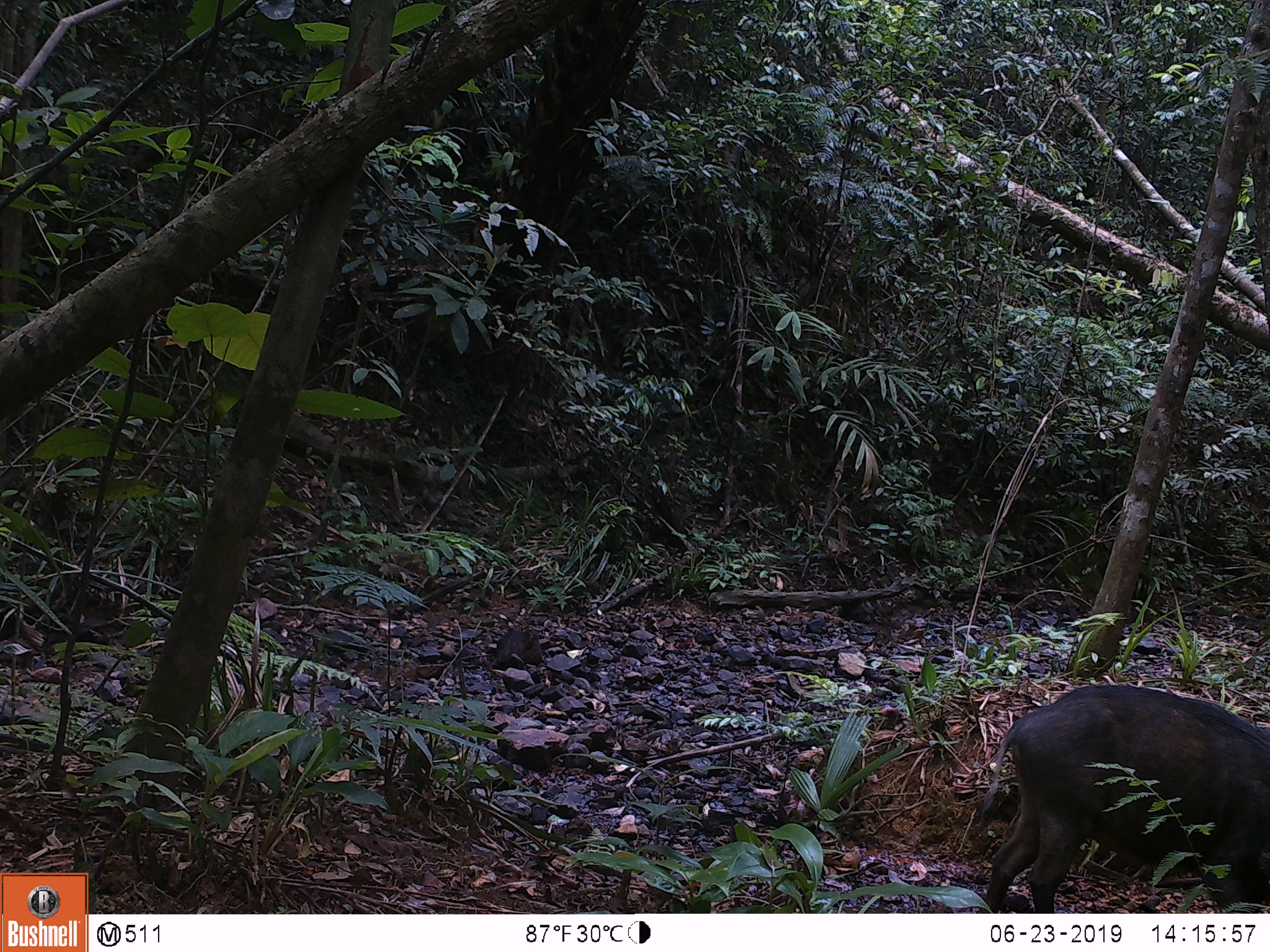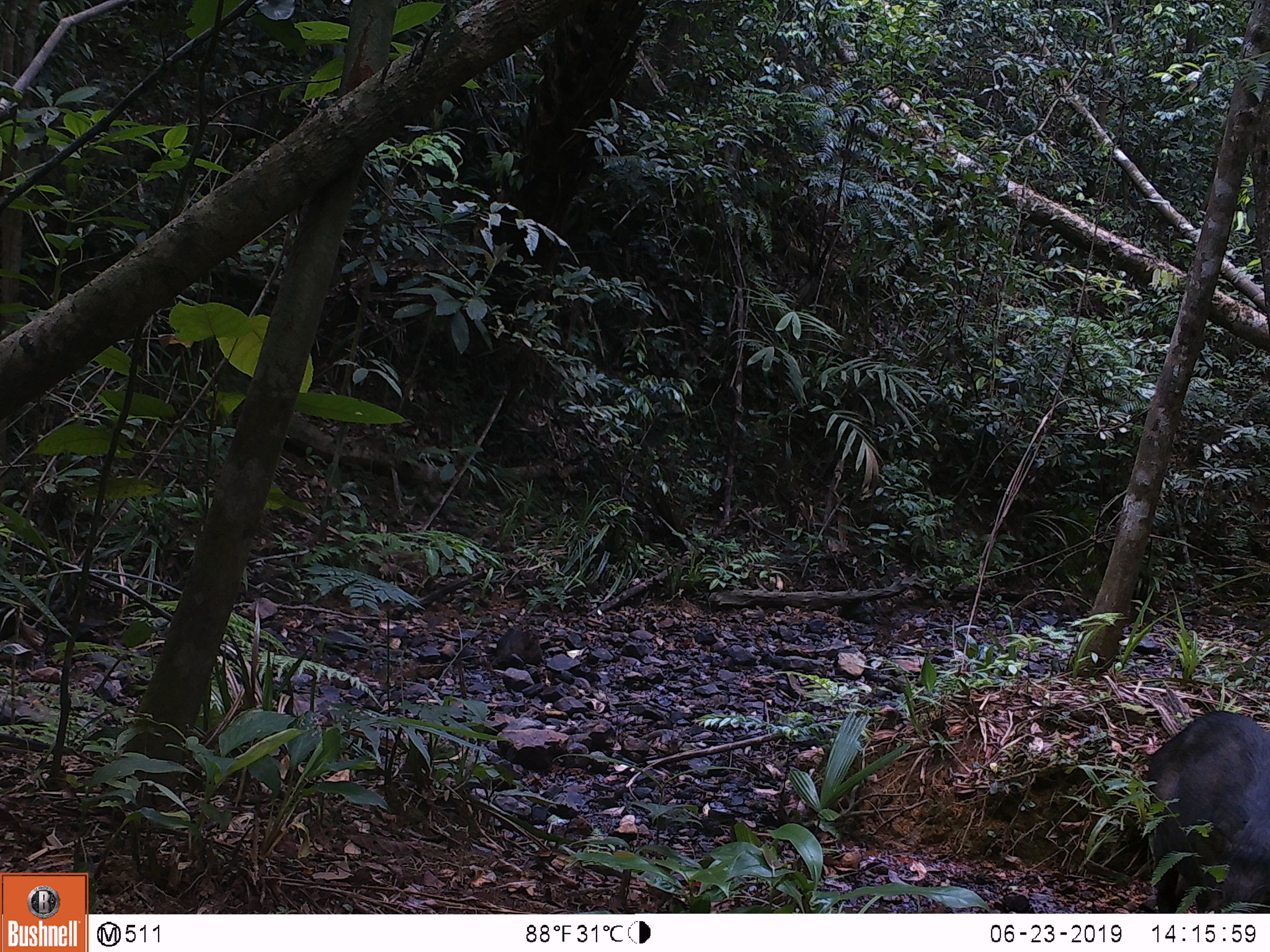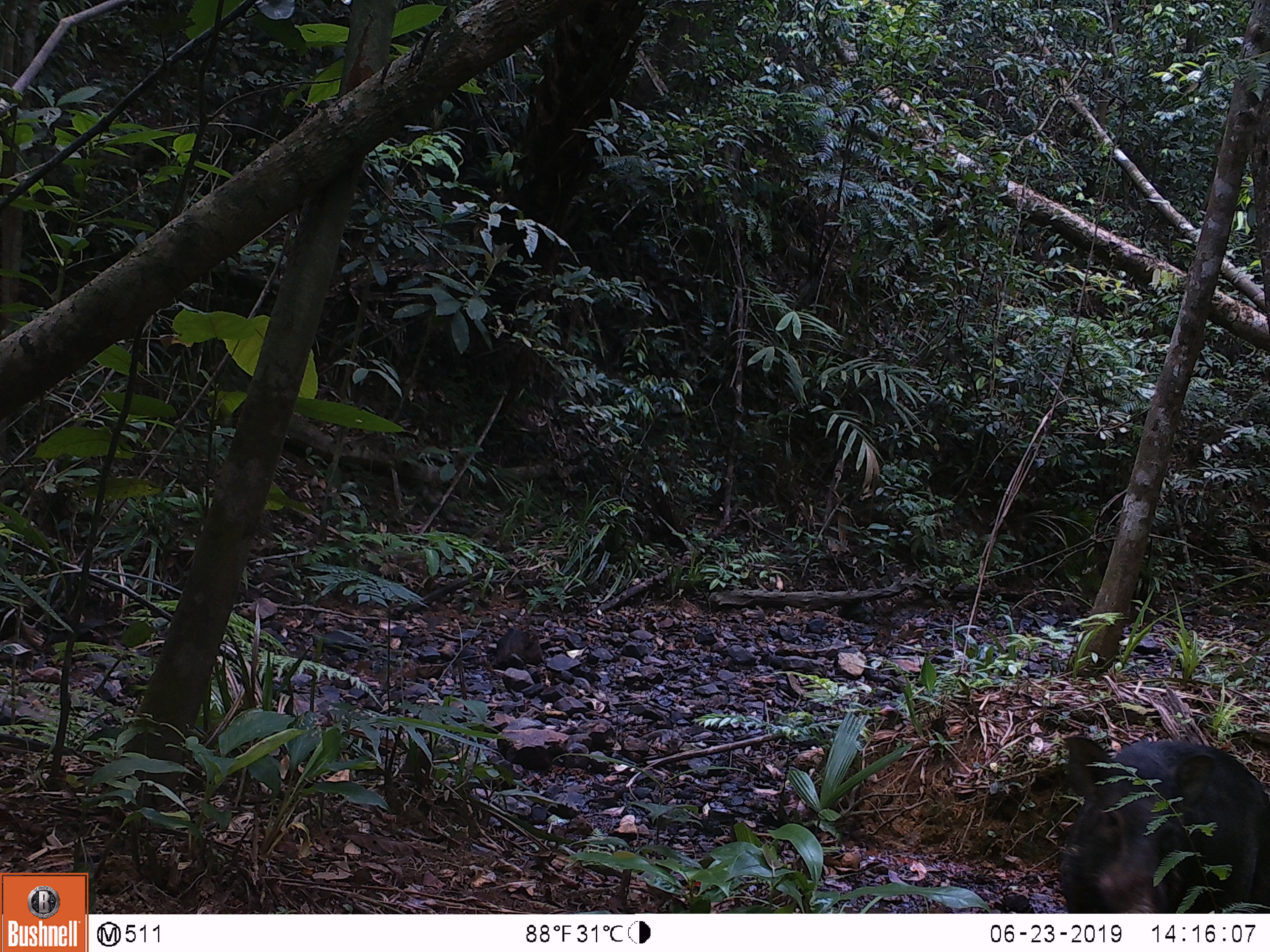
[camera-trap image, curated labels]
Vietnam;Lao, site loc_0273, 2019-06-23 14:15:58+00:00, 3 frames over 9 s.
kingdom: Animalia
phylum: Chordata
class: Mammalia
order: Artiodactyla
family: Suidae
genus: Sus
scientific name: Sus scrofa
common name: eurasian wild pig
Eurasian wild pig (Sus scrofa). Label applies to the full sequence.